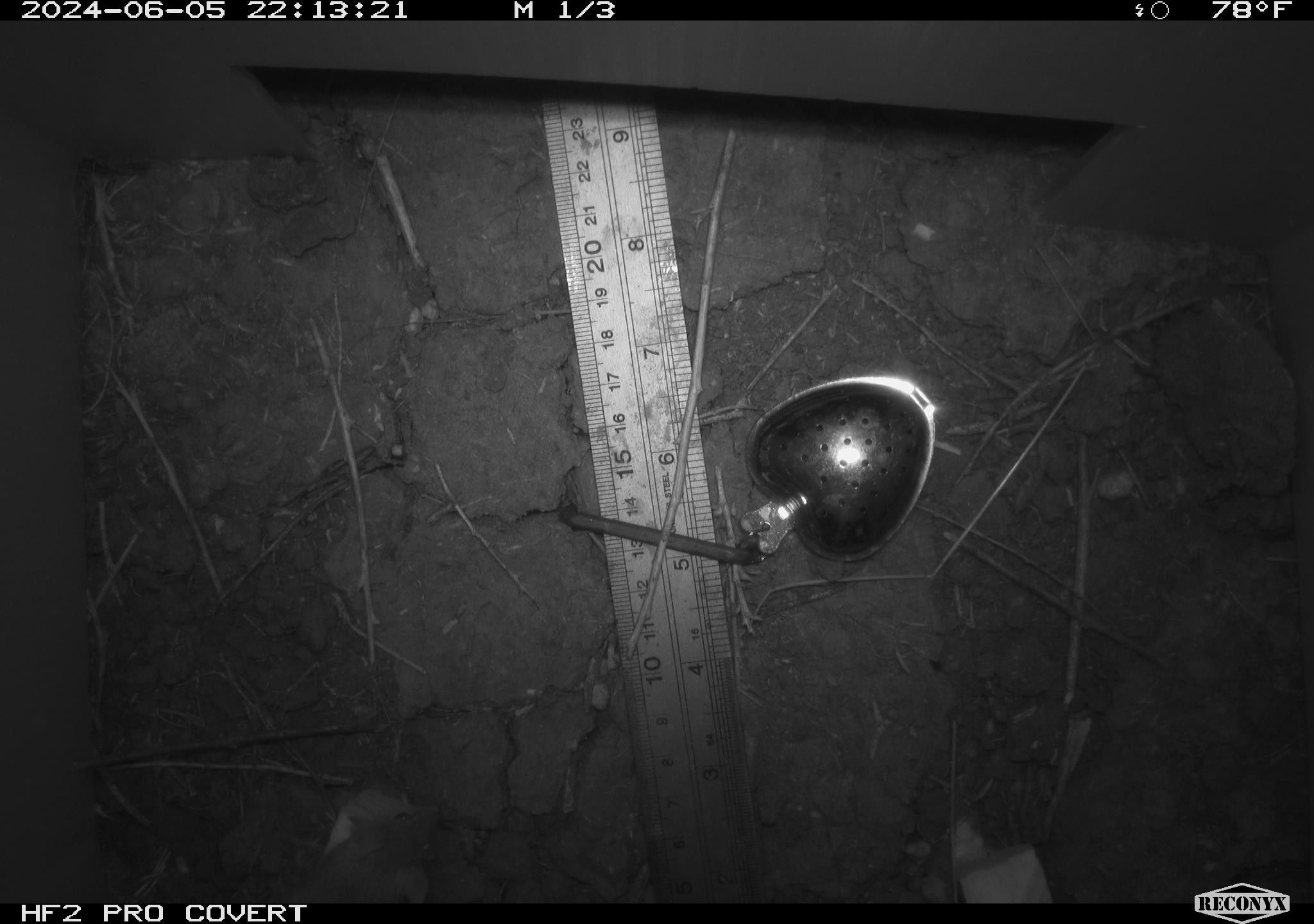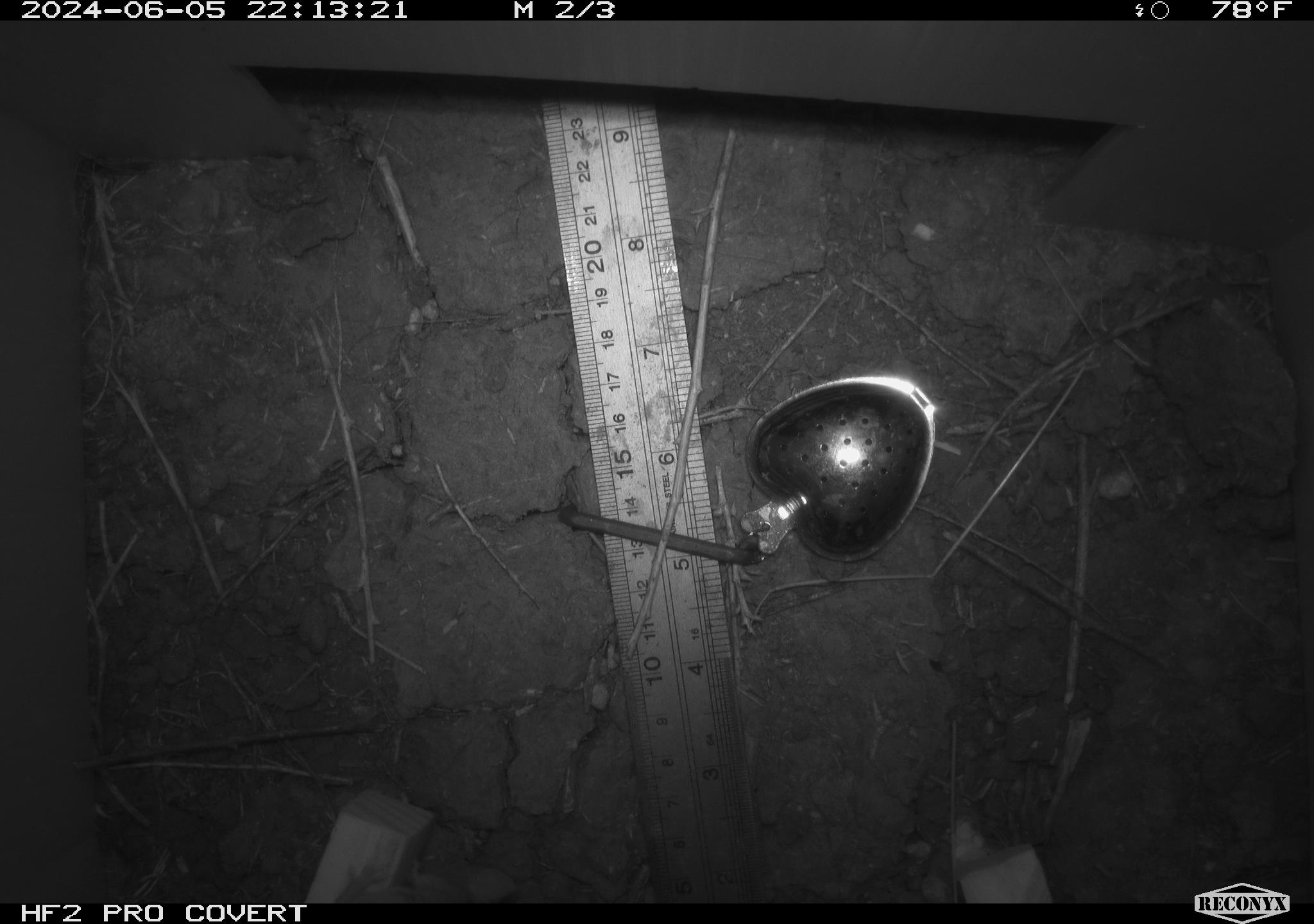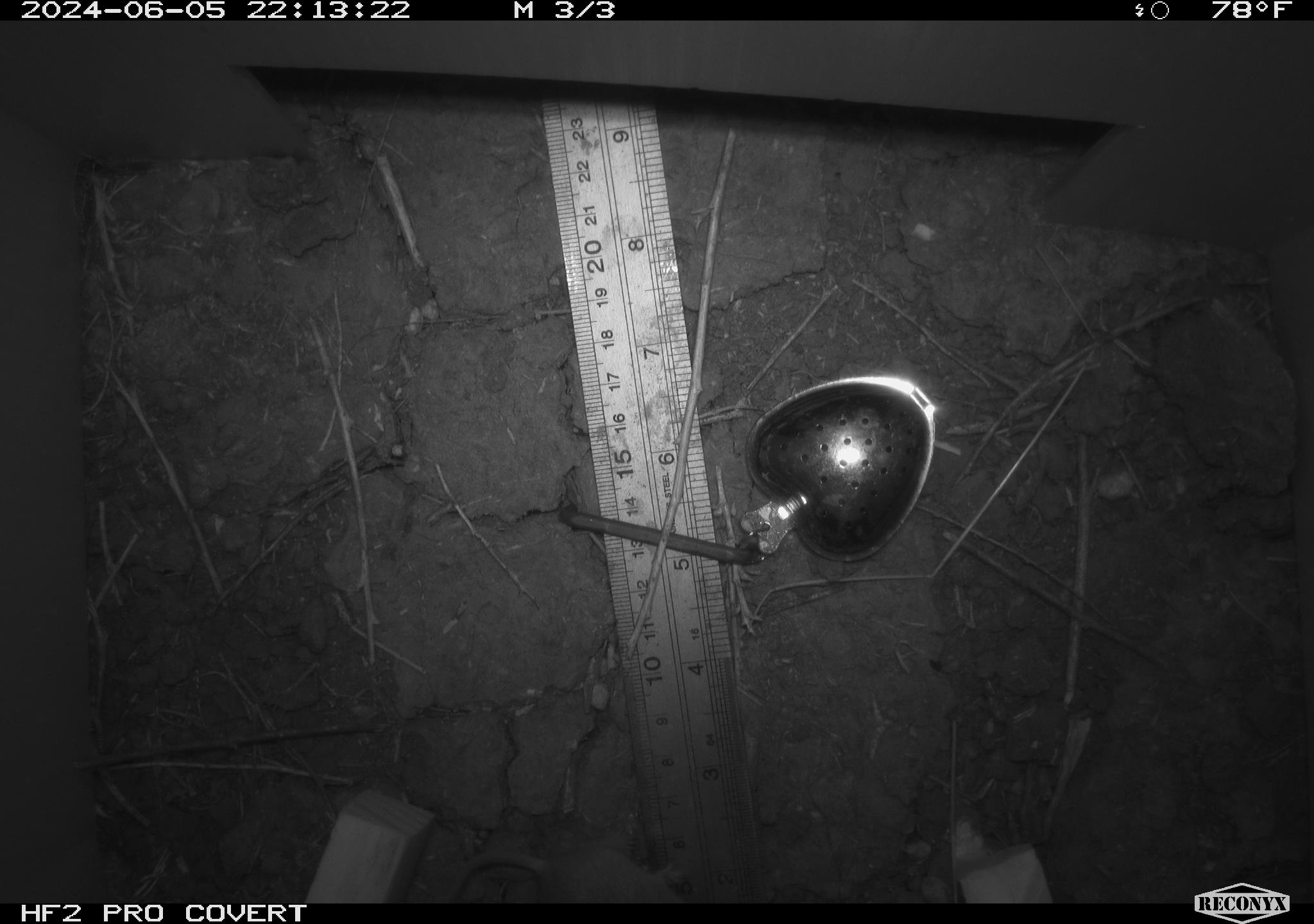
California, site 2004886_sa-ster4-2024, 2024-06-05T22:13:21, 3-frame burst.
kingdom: Animalia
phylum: Chordata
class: Mammalia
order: Rodentia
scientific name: Rodentia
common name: mouse species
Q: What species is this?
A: Mouse species (Rodentia).